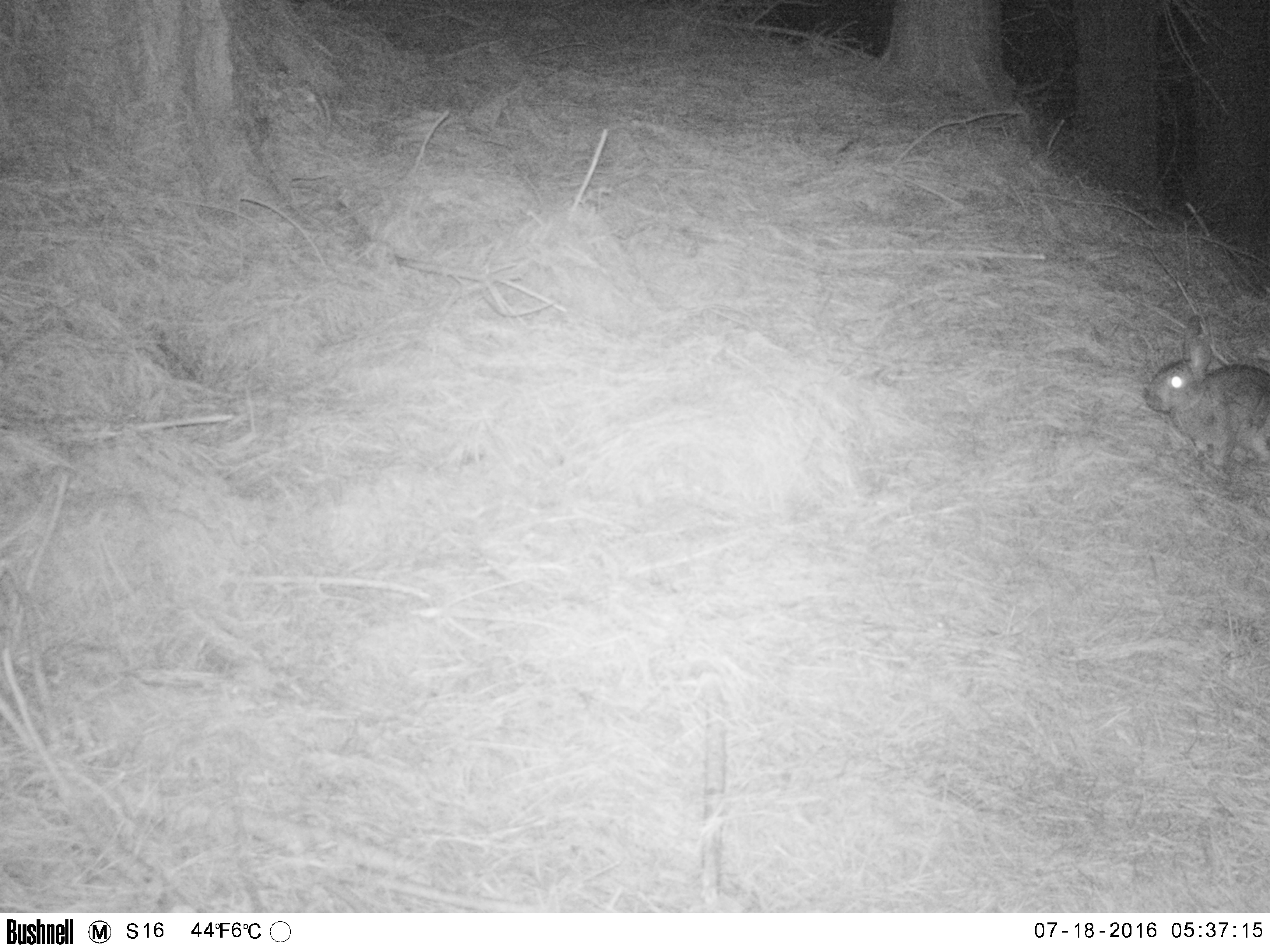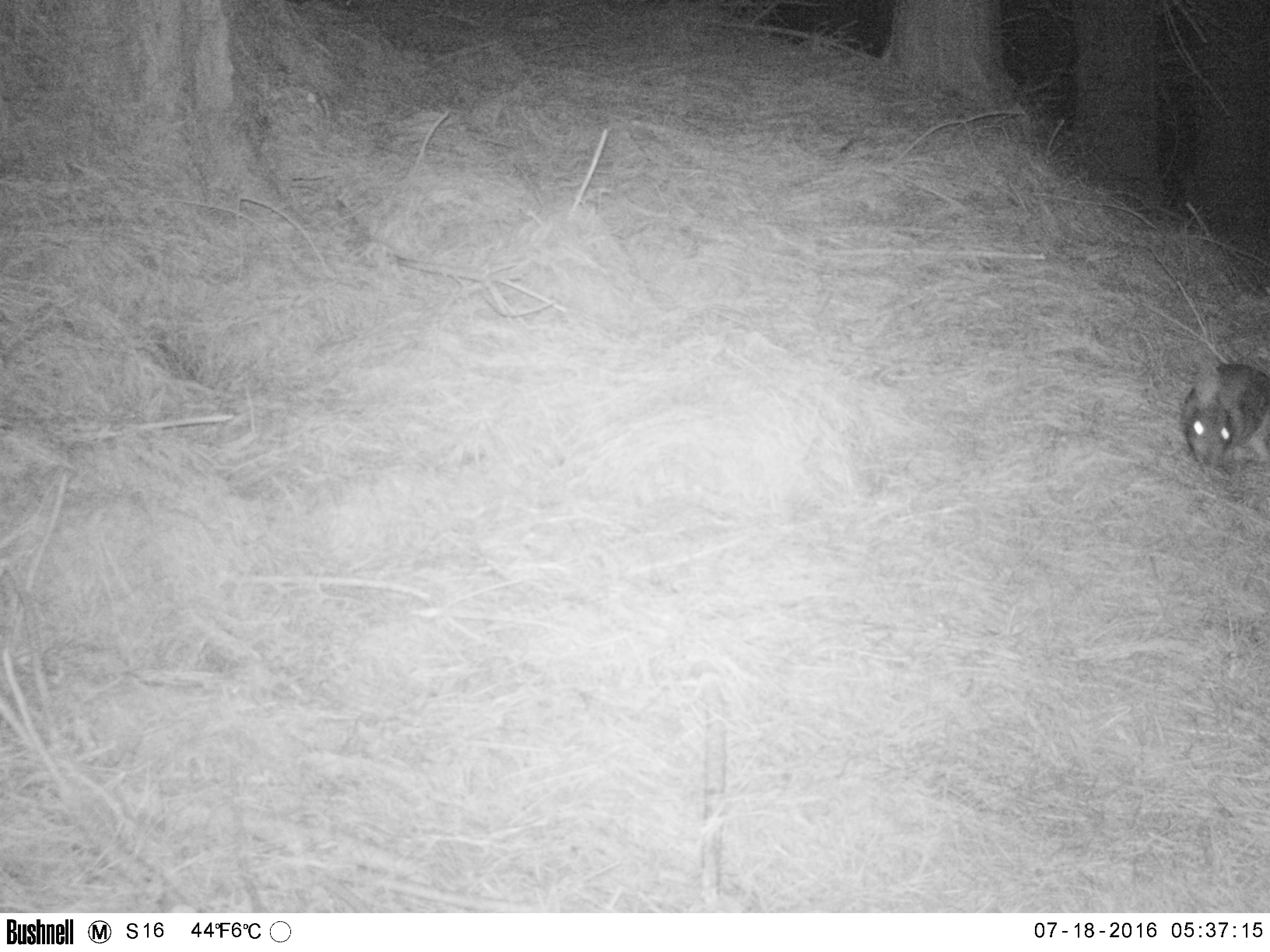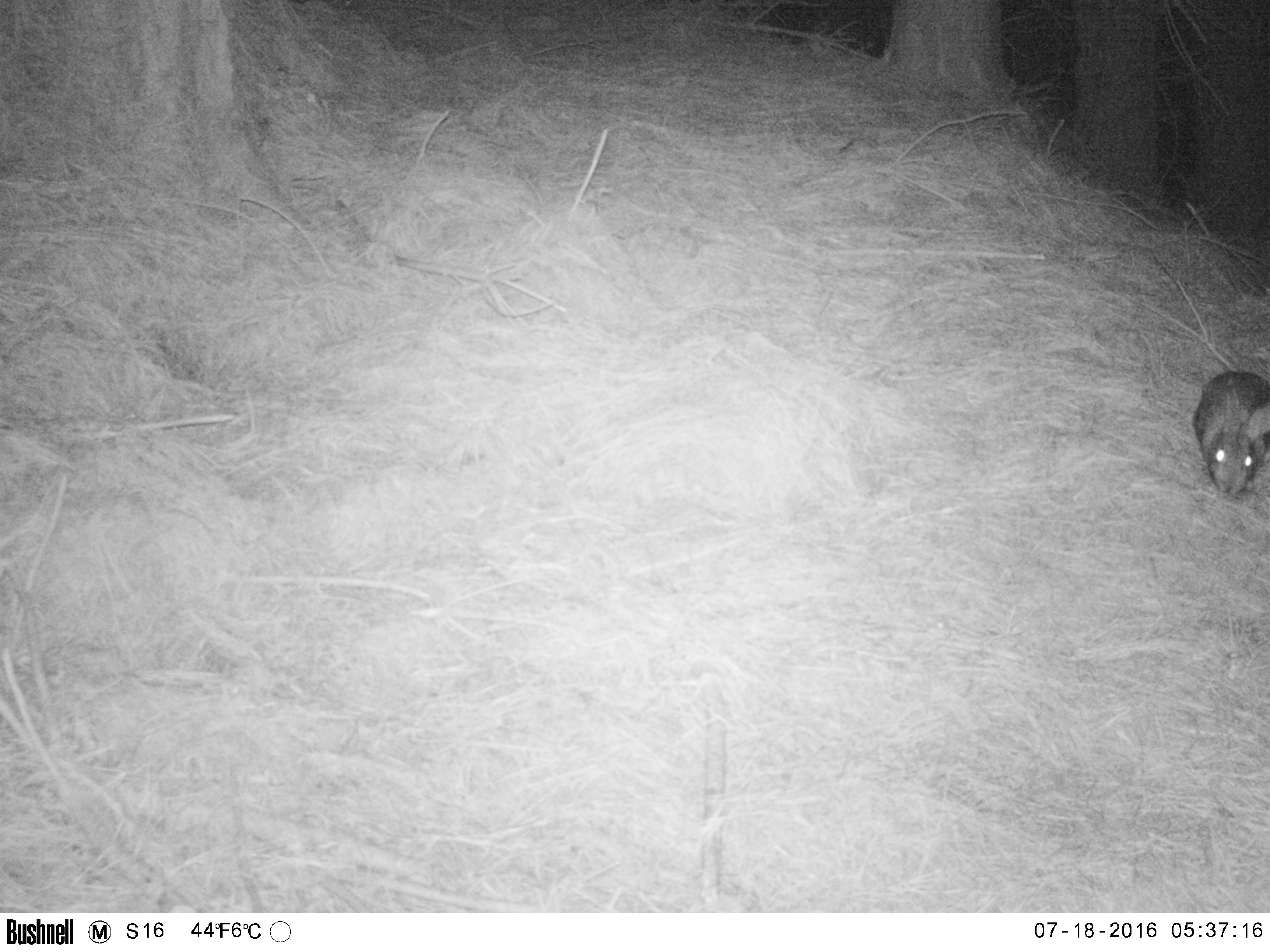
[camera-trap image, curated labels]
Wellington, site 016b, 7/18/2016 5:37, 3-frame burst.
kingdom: Animalia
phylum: Chordata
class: Mammalia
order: Lagomorpha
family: Leporidae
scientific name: Leporidae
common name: rabbit